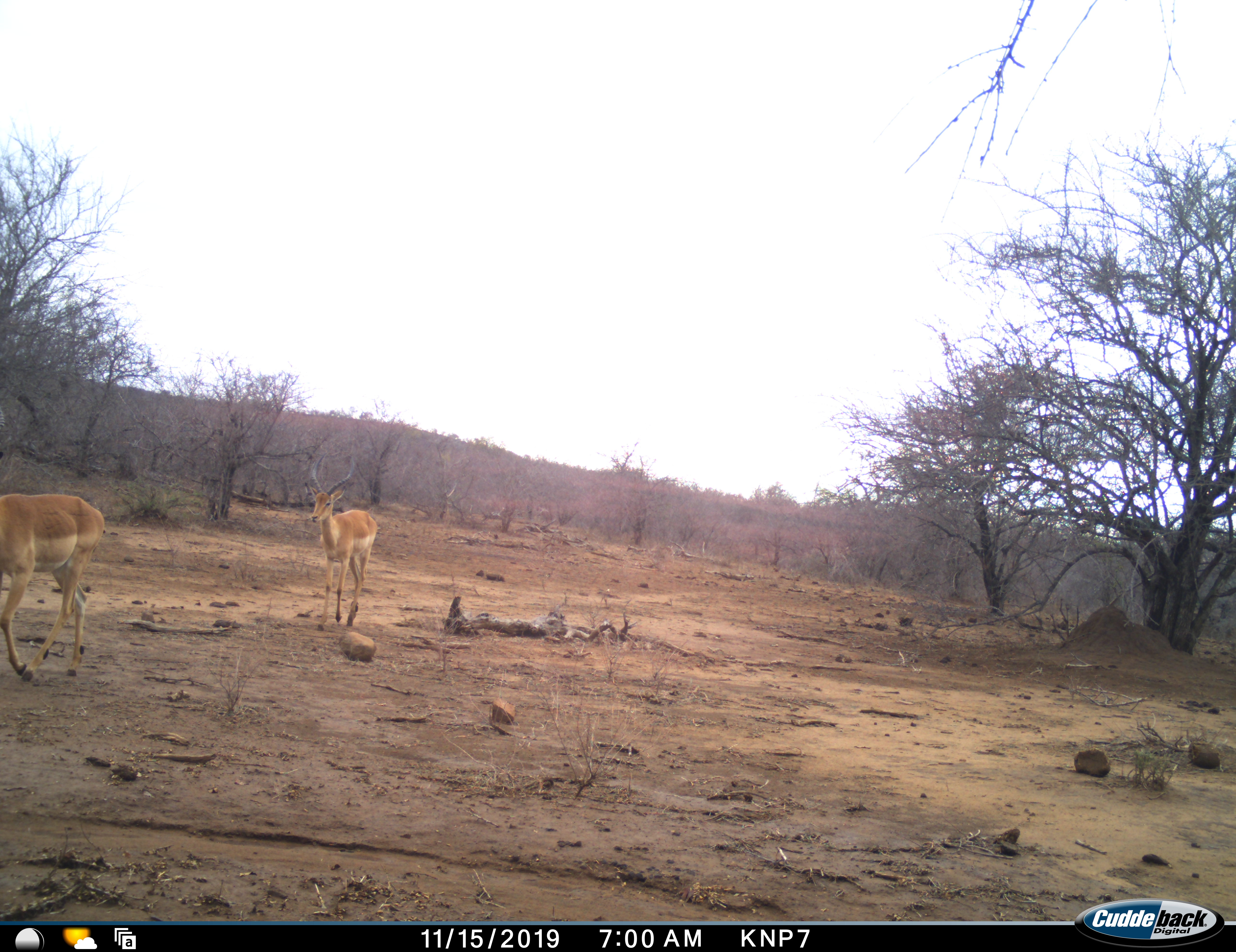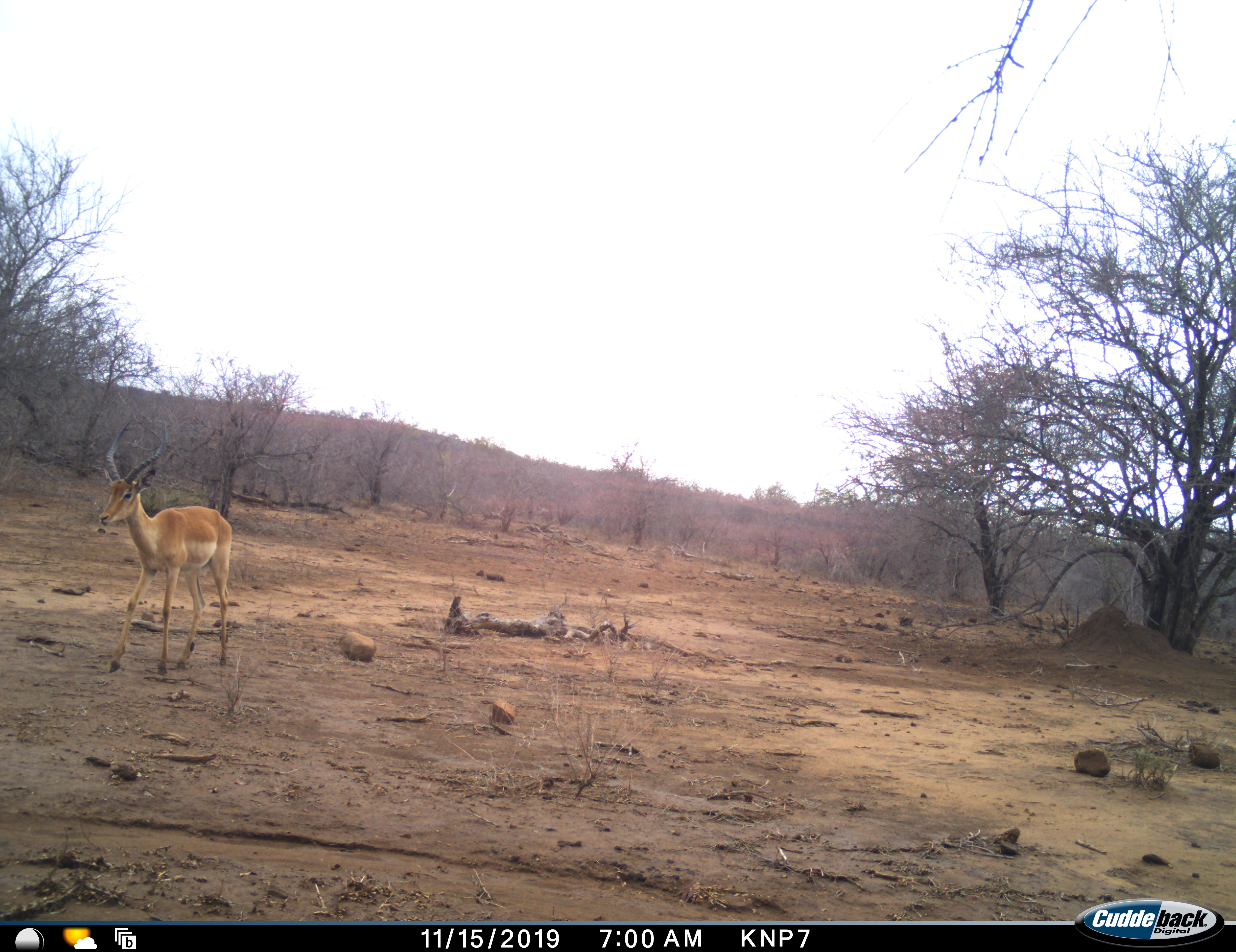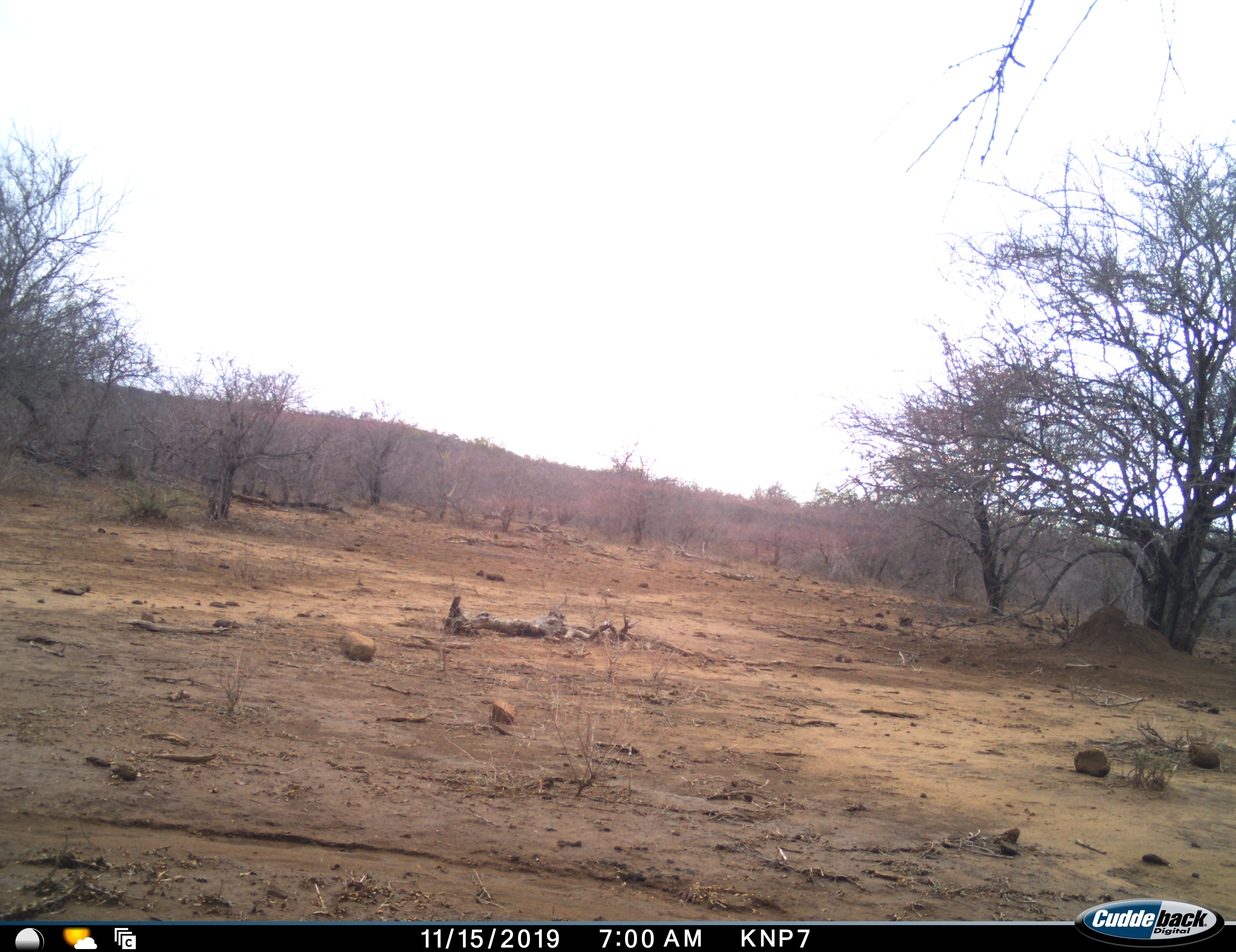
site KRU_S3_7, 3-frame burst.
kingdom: Animalia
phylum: Chordata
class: Mammalia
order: Artiodactyla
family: Bovidae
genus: Aepyceros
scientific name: Aepyceros melampus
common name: impala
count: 2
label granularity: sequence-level